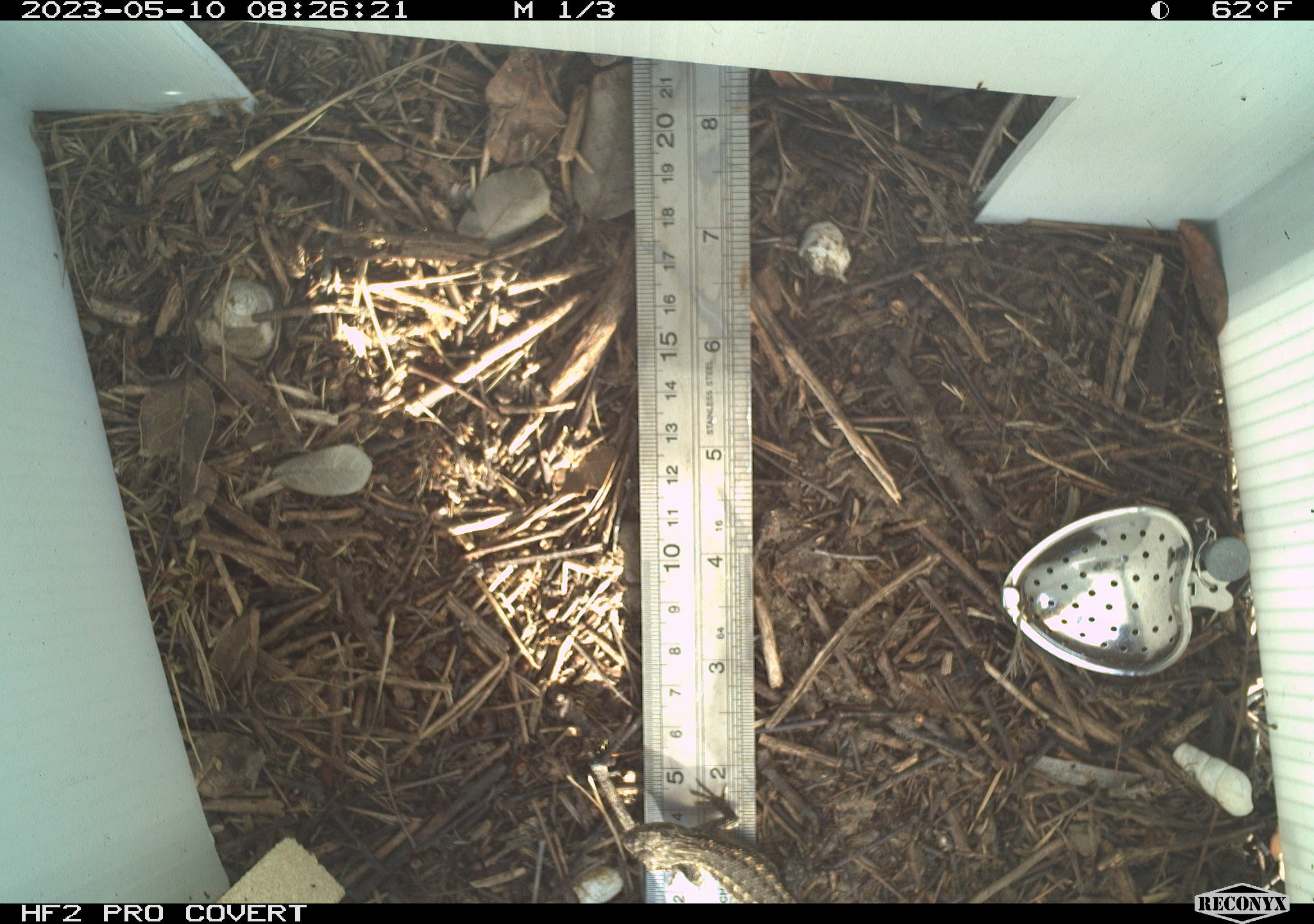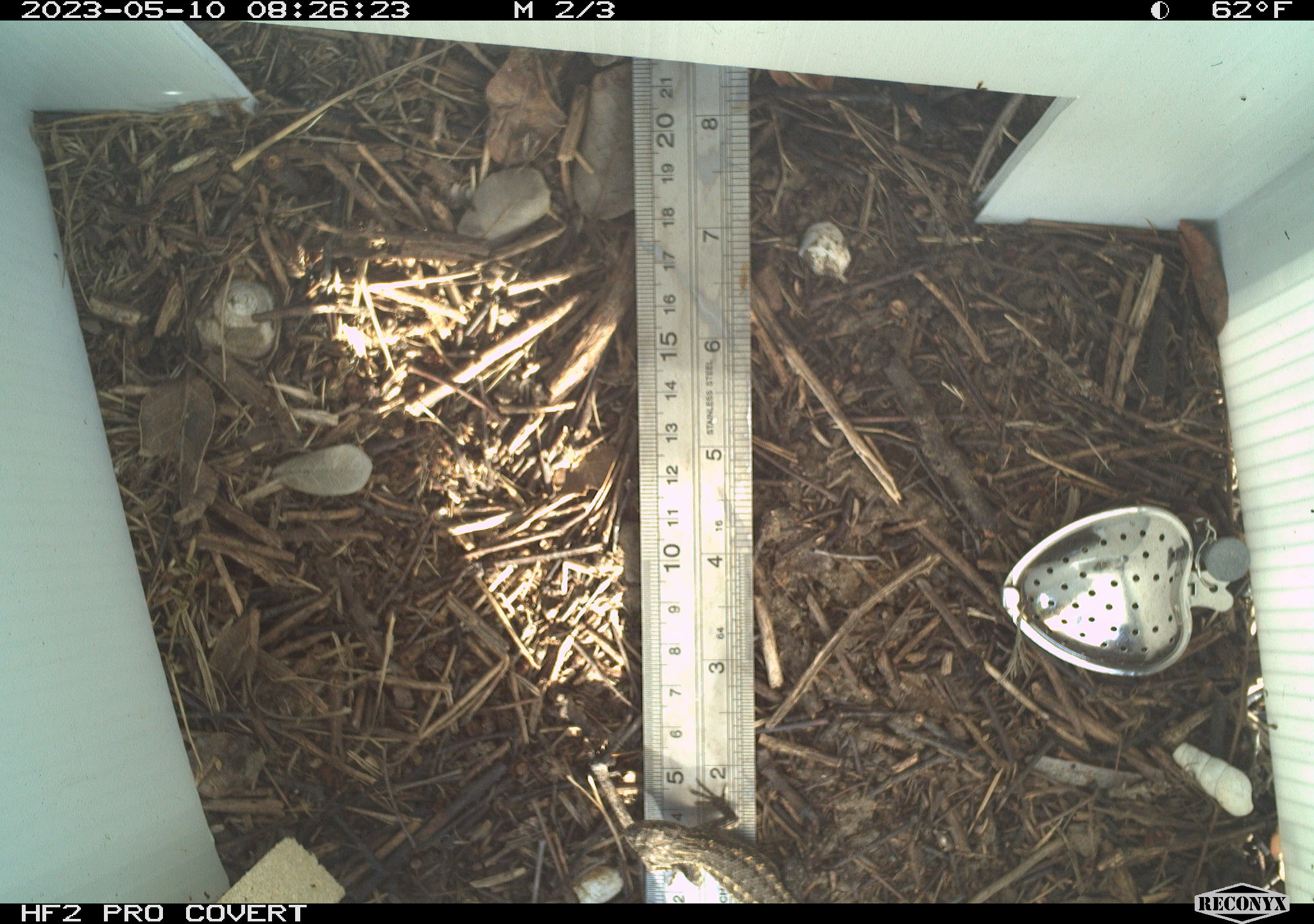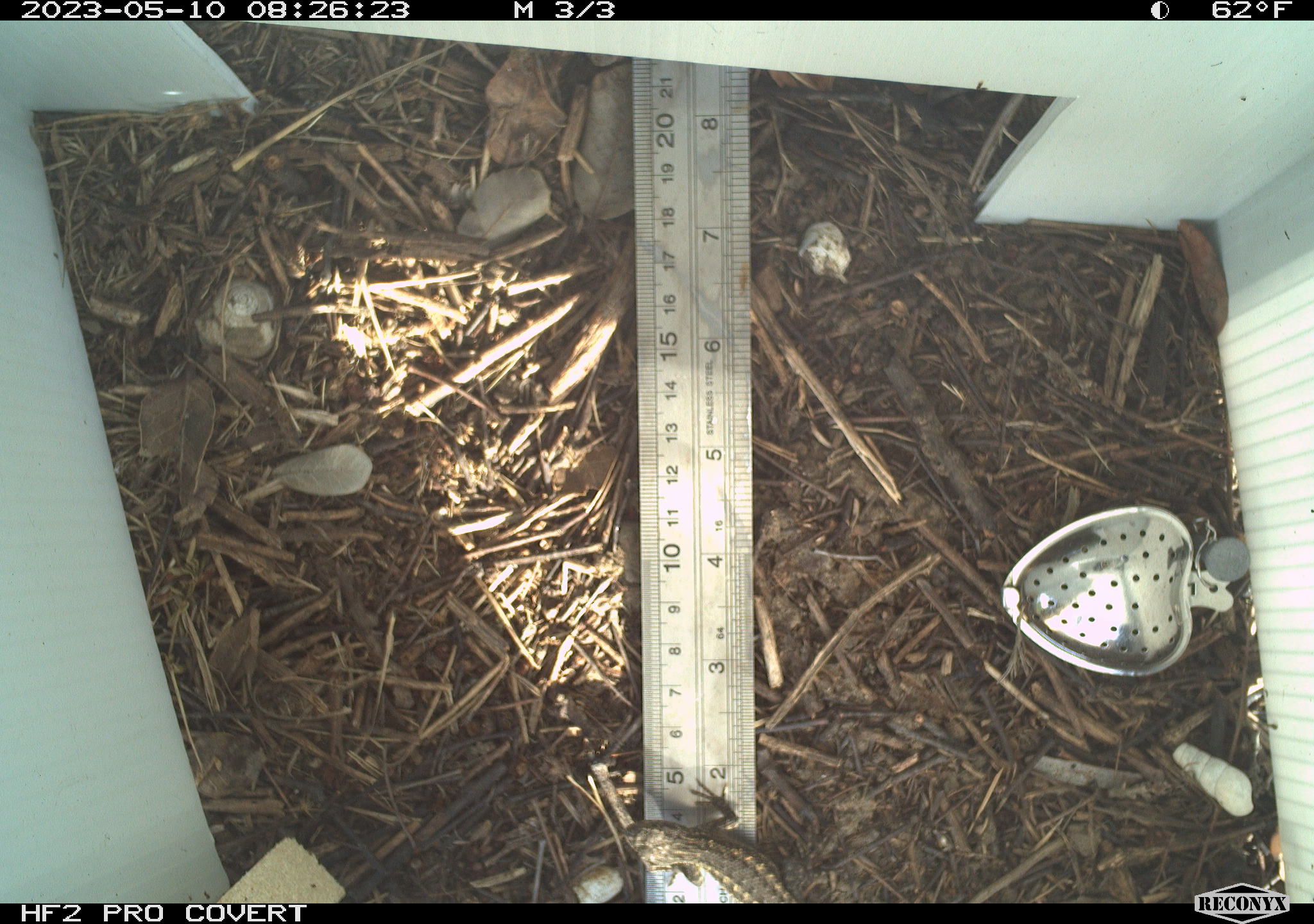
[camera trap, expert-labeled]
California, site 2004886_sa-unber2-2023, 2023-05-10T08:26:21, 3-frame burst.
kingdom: Animalia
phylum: Chordata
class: Reptilia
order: Squamata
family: Phrynosomatidae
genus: Sceloporus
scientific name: Sceloporus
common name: spiny lizards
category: sceloporus species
Sceloporus species (spiny lizards) (Sceloporus).